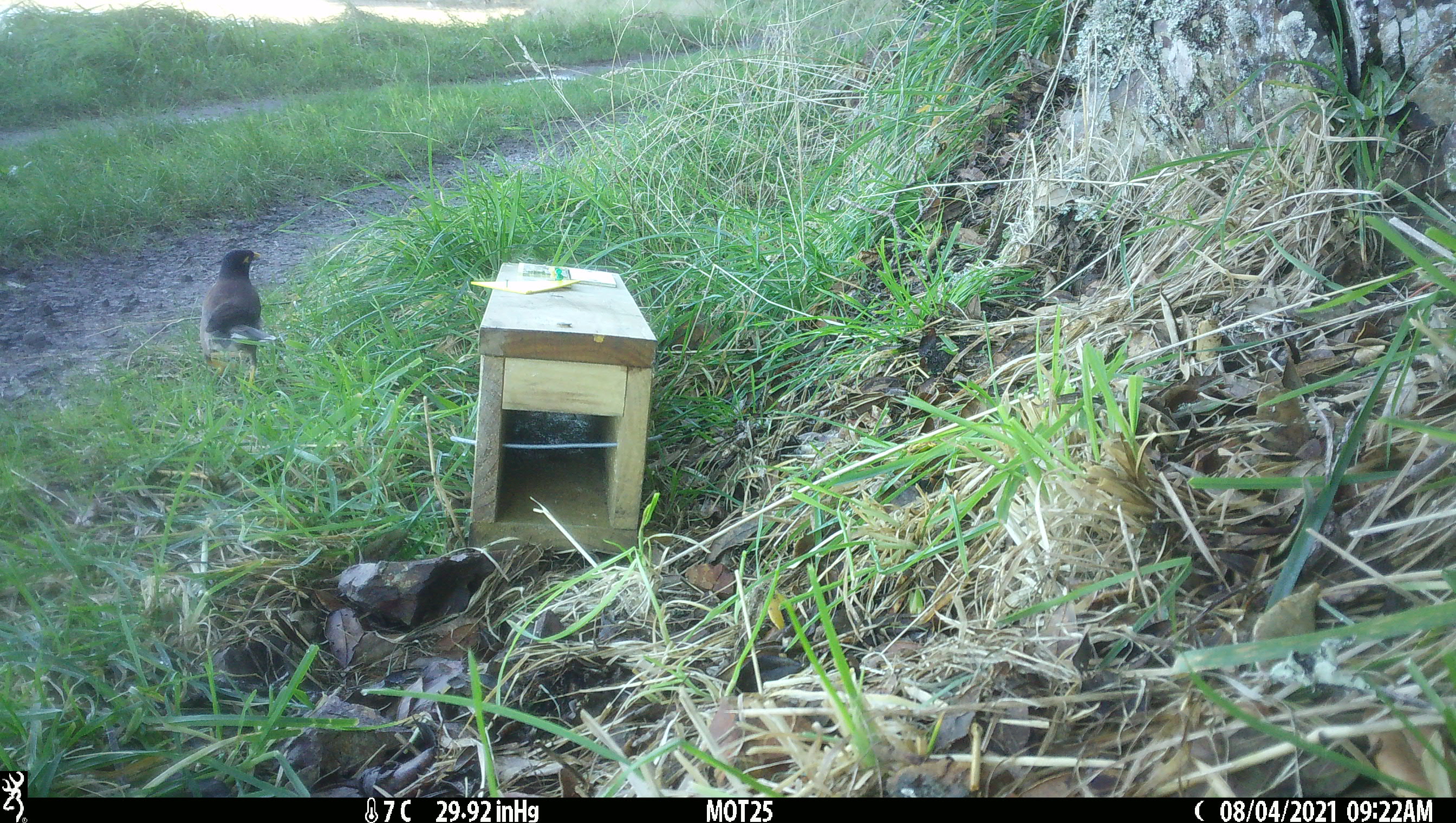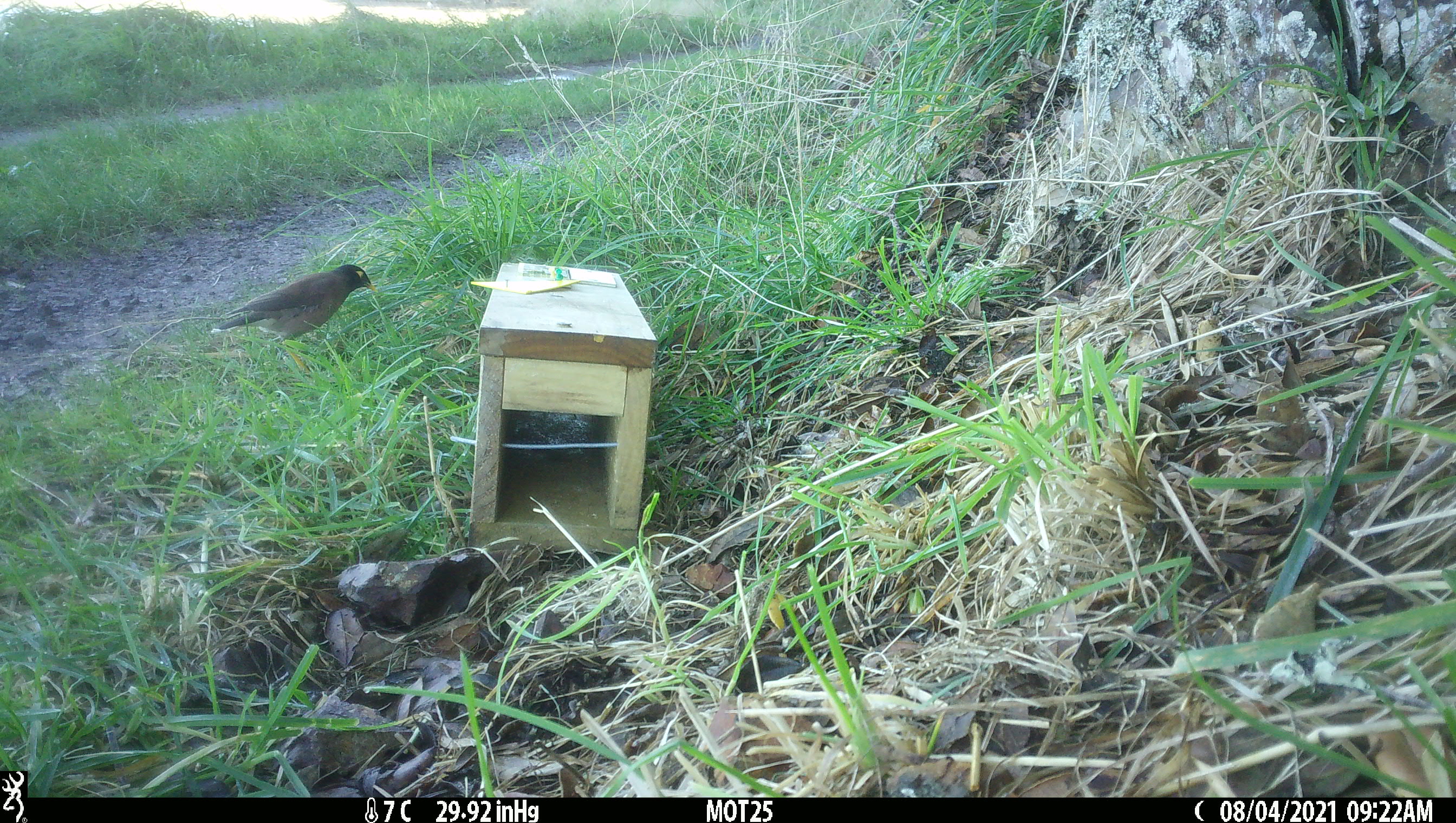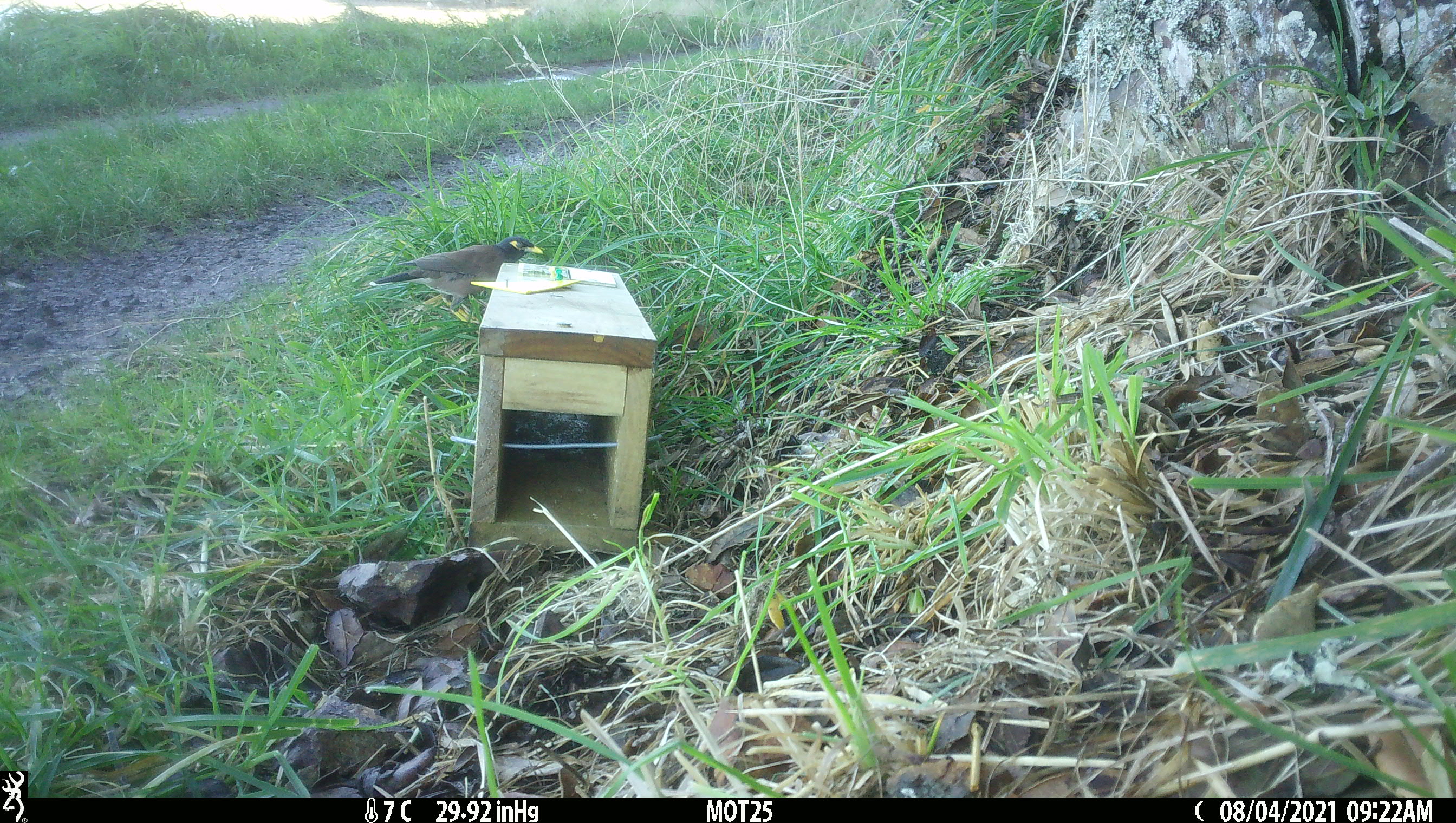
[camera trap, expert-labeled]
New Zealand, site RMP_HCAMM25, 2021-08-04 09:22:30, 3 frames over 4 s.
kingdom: Animalia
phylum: Chordata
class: Aves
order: Passeriformes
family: Sturnidae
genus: Acridotheres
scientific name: Acridotheres tristis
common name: common myna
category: myna